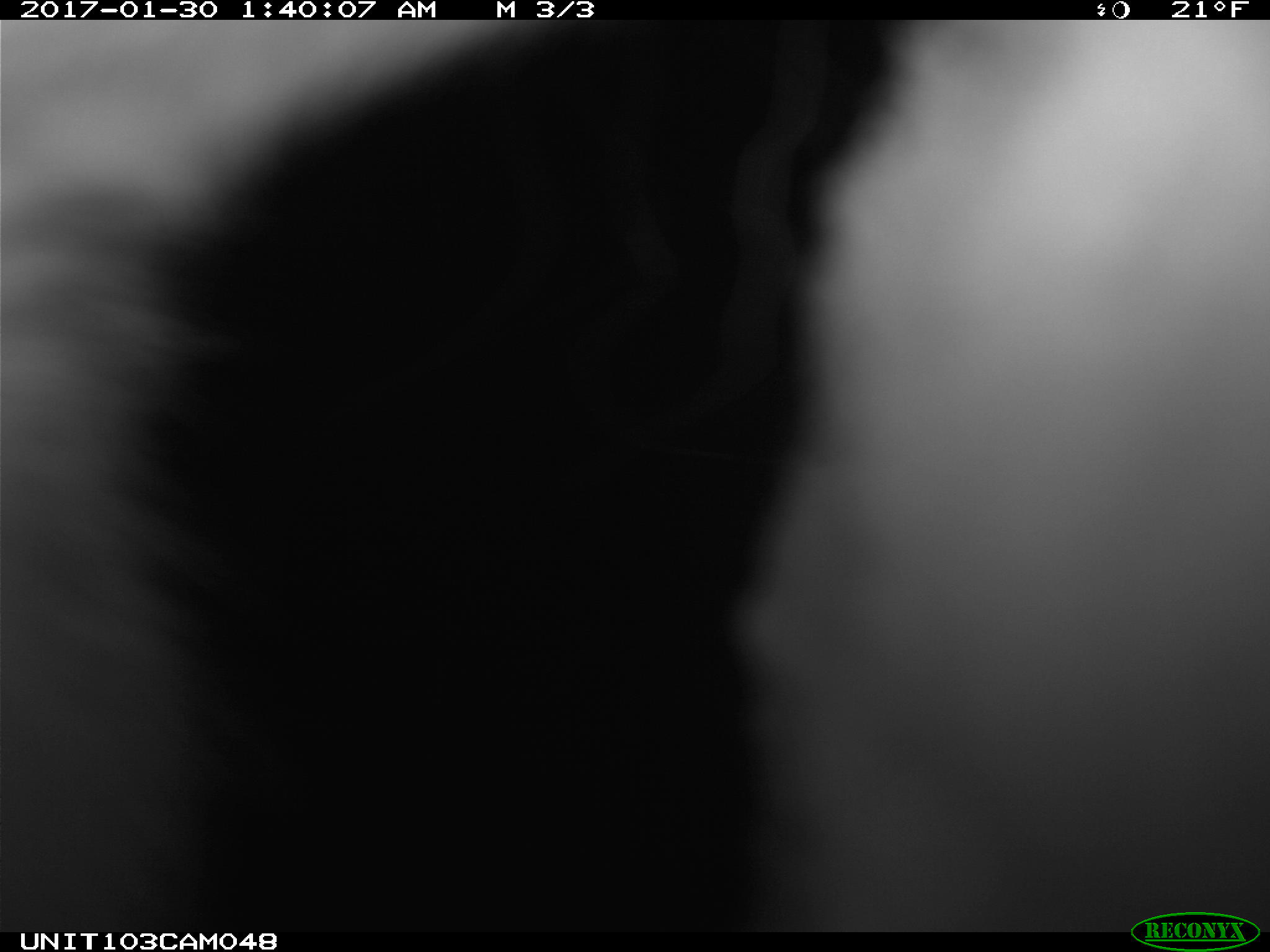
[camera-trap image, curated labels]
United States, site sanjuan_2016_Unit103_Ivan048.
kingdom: Animalia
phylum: Chordata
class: Mammalia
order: Lagomorpha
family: Leporidae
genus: Lepus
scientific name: Lepus americanus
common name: snowshoe hare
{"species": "Lepus americanus (snowshoe hare)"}